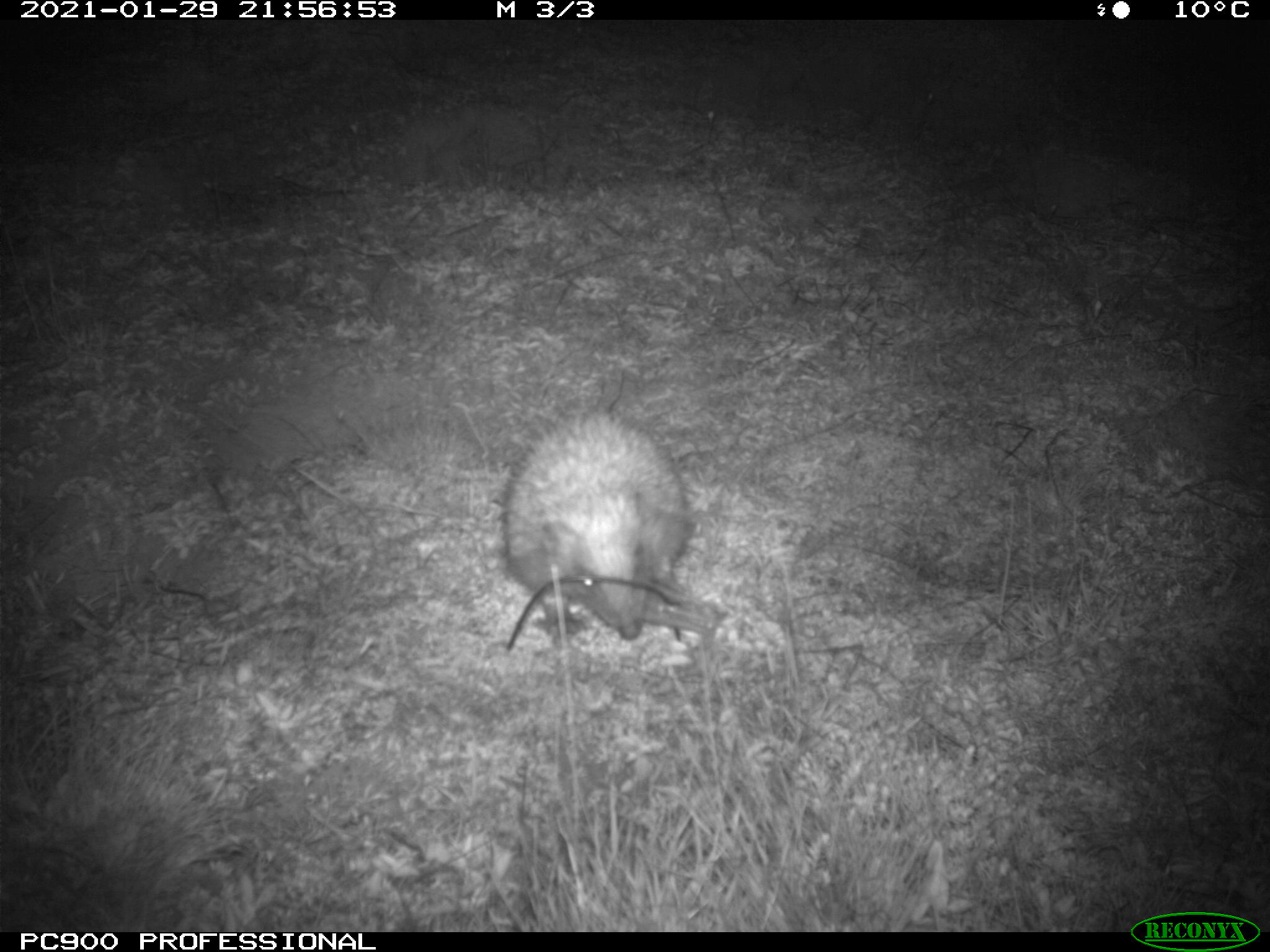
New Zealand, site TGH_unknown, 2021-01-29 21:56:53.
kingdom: Animalia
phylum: Chordata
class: Mammalia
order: Eulipotyphla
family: Erinaceidae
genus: Erinaceus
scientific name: Erinaceus europaeus europaeus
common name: european hedgehog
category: hedgehog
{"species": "hedgehog (european hedgehog) (Erinaceus europaeus europaeus)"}